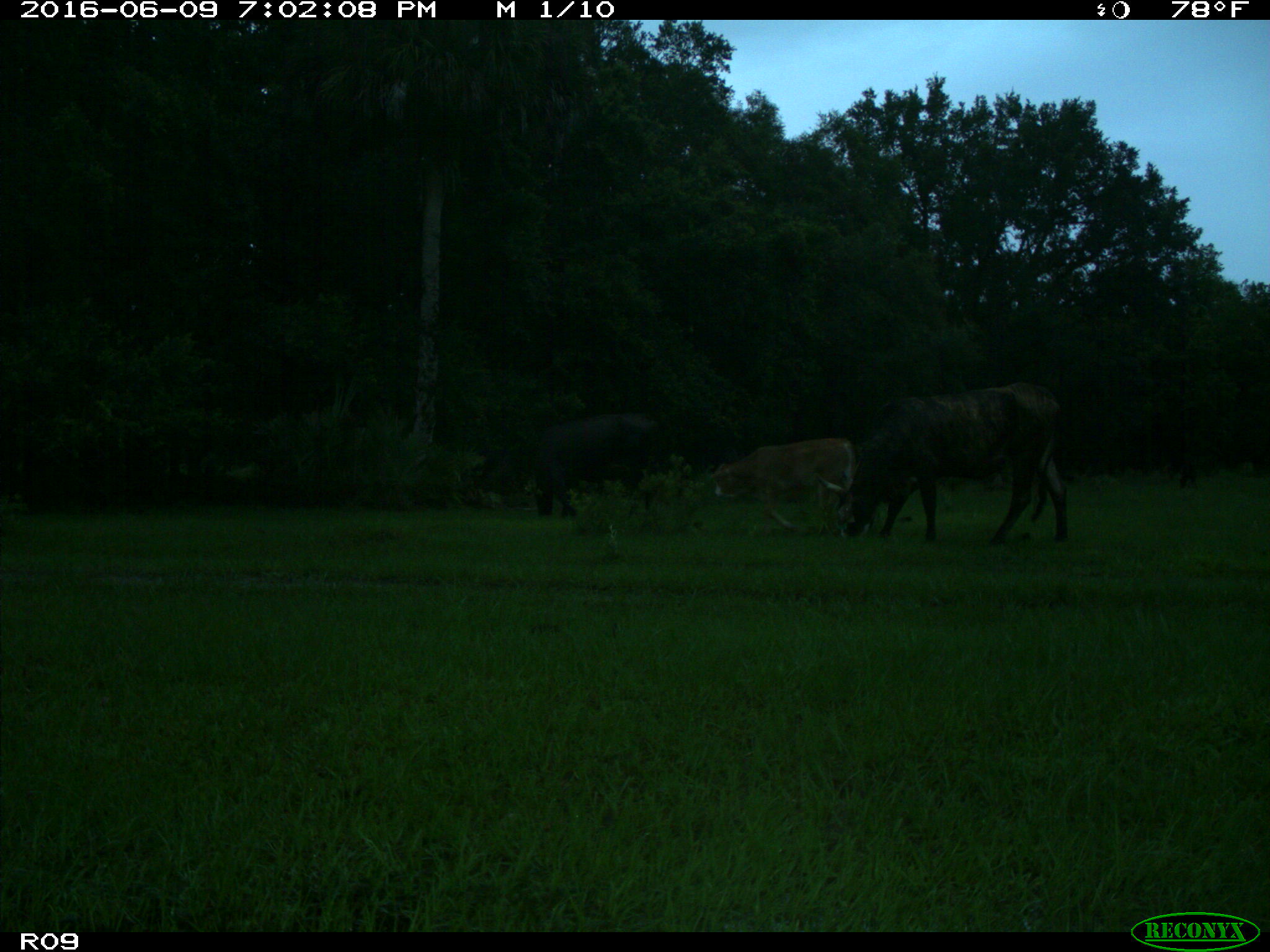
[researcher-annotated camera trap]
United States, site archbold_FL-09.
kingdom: Animalia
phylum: Chordata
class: Mammalia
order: Artiodactyla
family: Bovidae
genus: Bos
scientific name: Bos taurus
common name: domestic cow